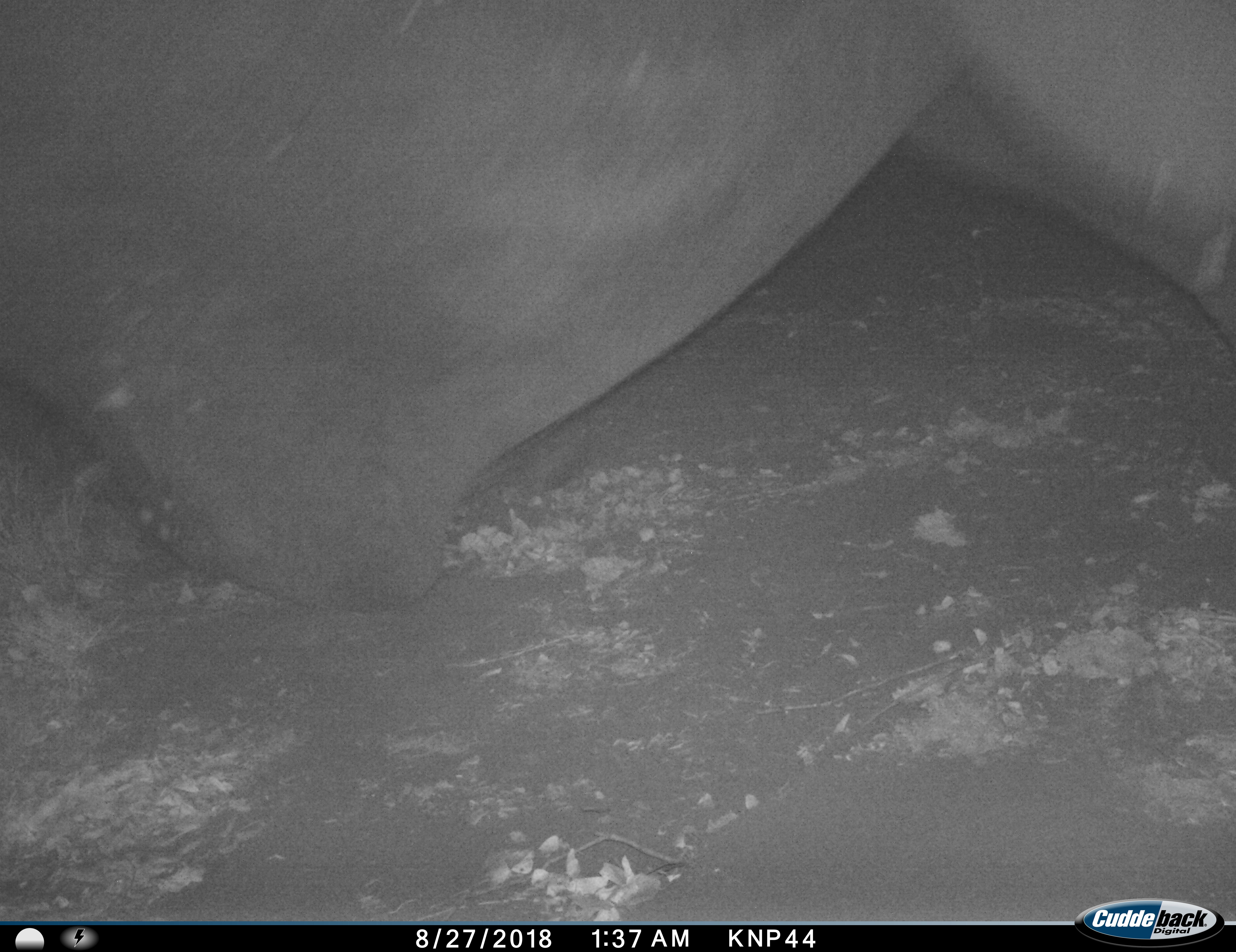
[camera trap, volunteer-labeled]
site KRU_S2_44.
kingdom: Animalia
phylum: Chordata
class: Mammalia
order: Proboscidea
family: Elephantidae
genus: Loxodonta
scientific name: Loxodonta africana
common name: african bush elephant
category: elephant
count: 1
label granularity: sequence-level